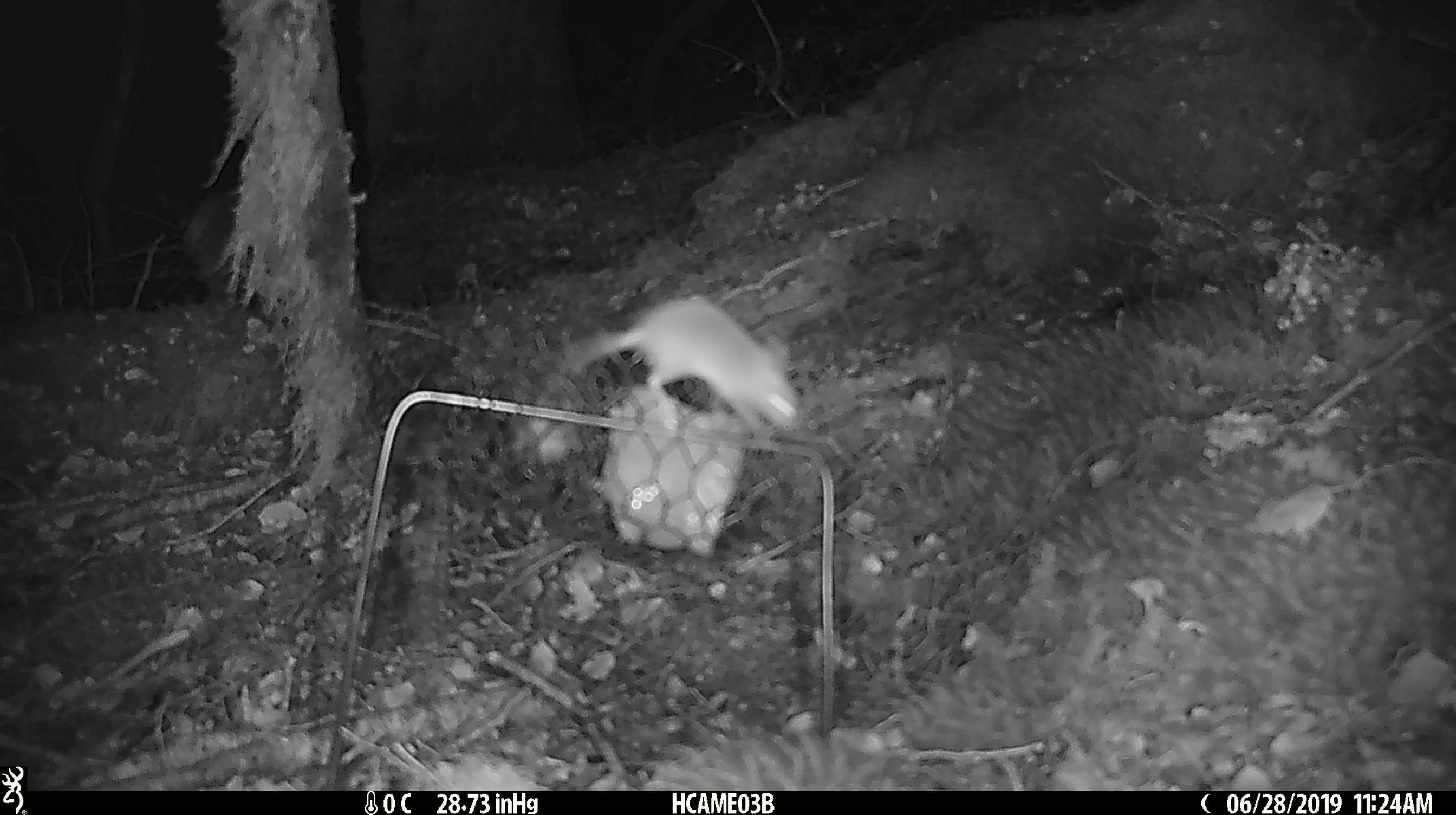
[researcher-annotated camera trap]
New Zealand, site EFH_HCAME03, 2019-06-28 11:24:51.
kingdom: Animalia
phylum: Chordata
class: Mammalia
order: Rodentia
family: Muridae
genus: Mus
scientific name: Mus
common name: mouse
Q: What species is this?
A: Mouse (Mus).